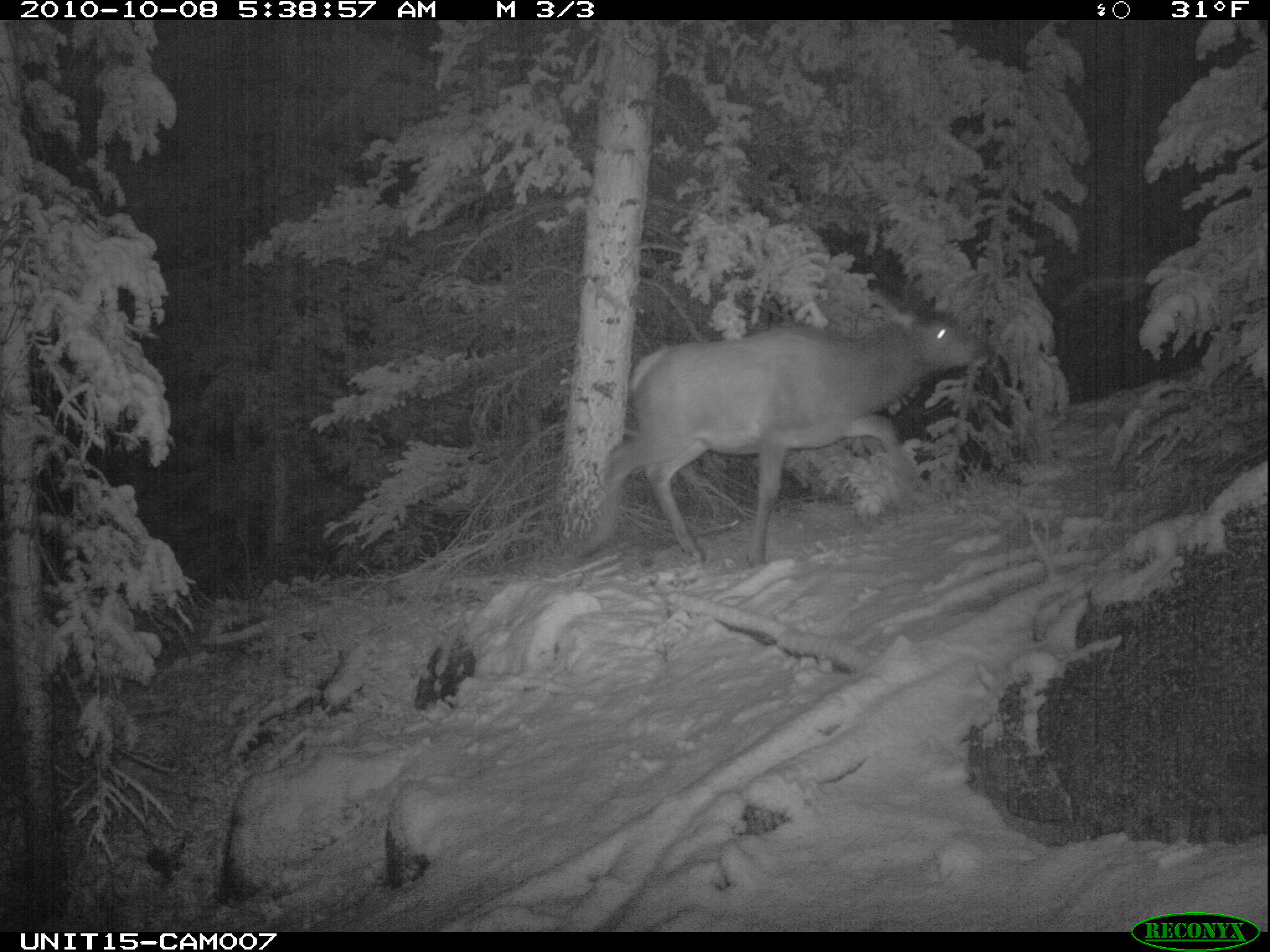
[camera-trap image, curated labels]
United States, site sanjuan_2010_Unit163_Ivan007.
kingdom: Animalia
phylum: Chordata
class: Mammalia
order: Artiodactyla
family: Cervidae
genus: Cervus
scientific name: Cervus elaphus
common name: red deer